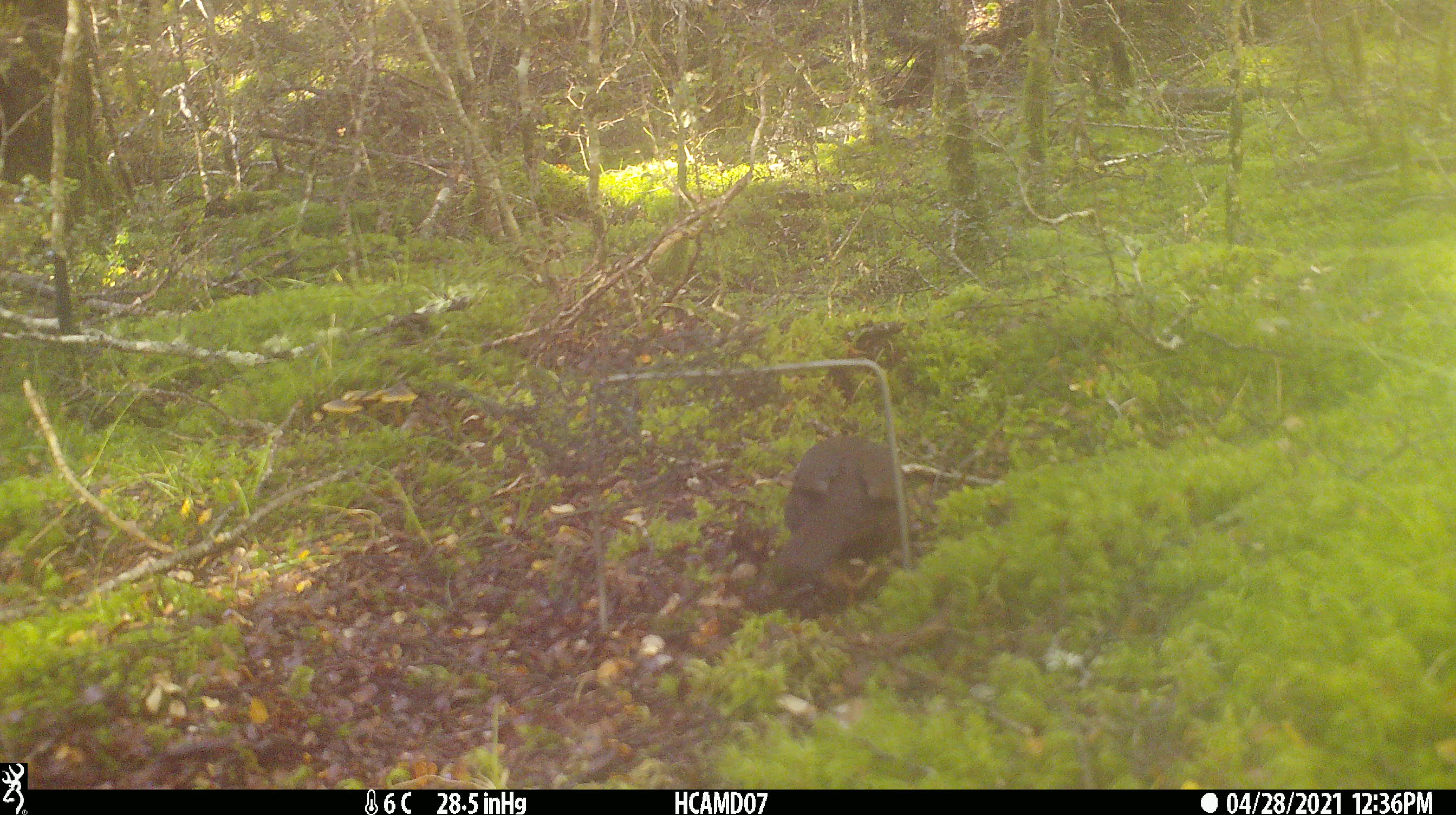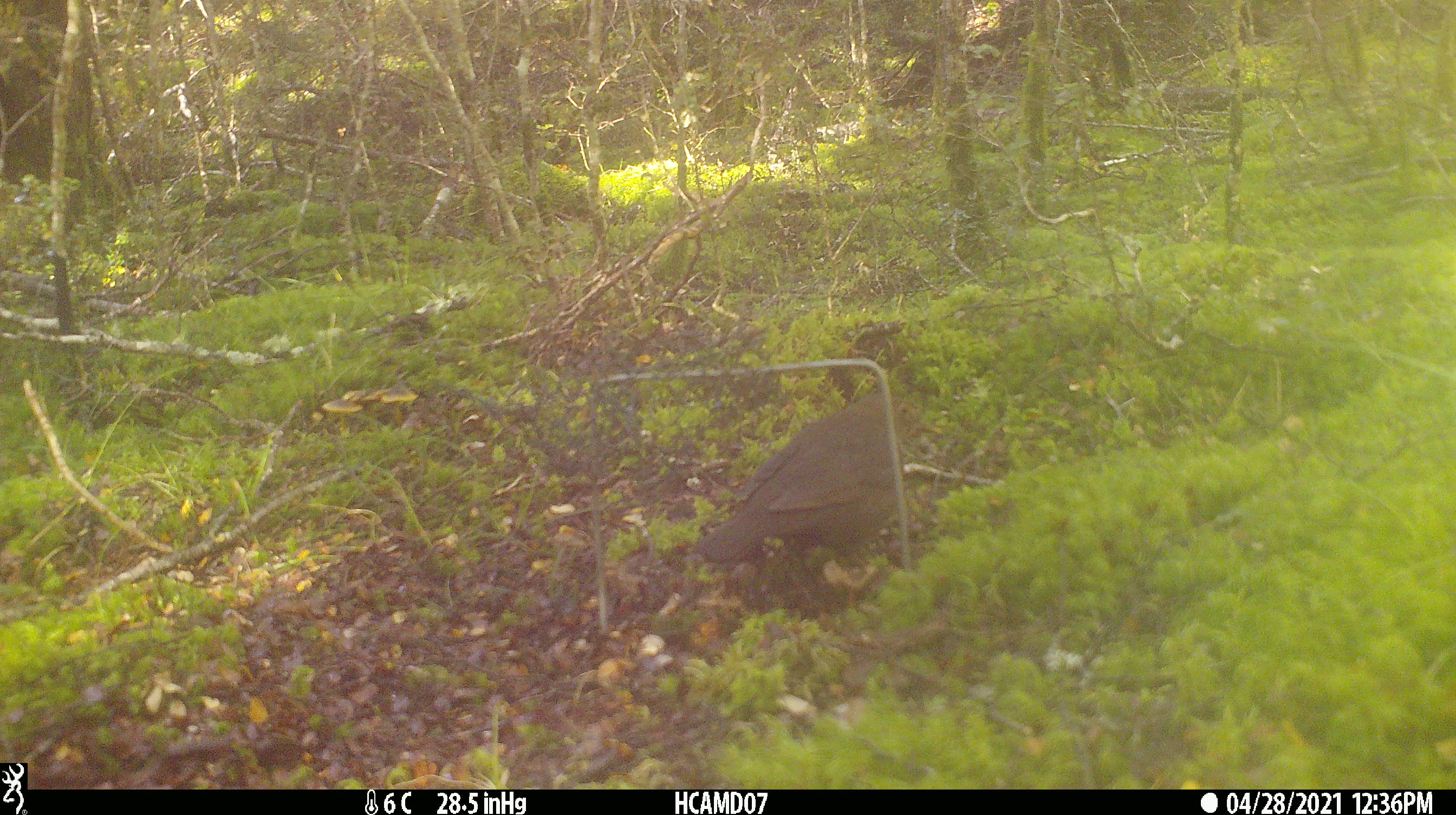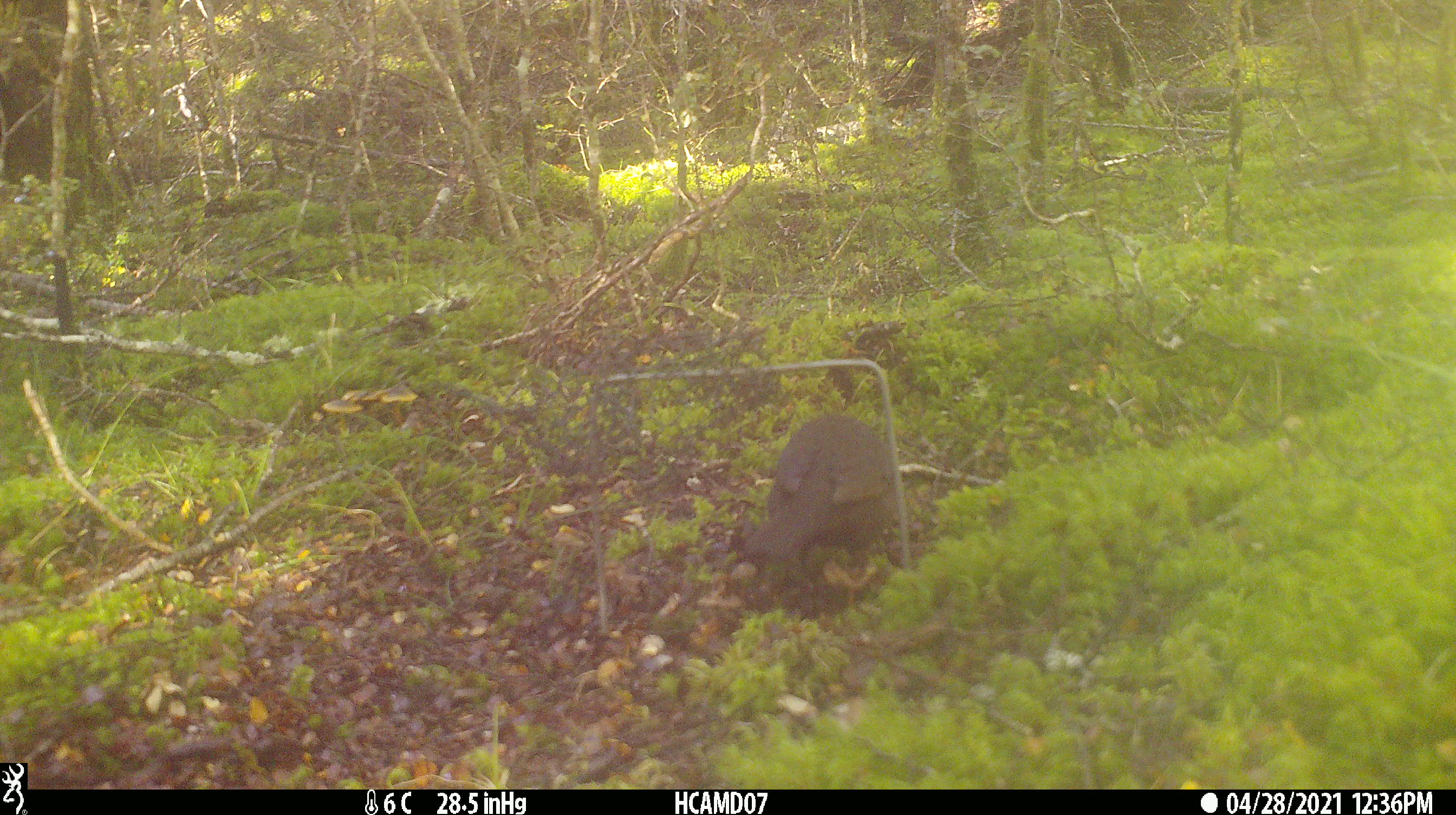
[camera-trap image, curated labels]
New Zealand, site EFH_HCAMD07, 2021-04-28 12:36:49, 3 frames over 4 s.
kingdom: Animalia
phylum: Chordata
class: Aves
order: Passeriformes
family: Turdidae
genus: Turdus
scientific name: Turdus merula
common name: eurasian blackbird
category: blackbird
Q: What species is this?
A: Blackbird (eurasian blackbird) (Turdus merula).